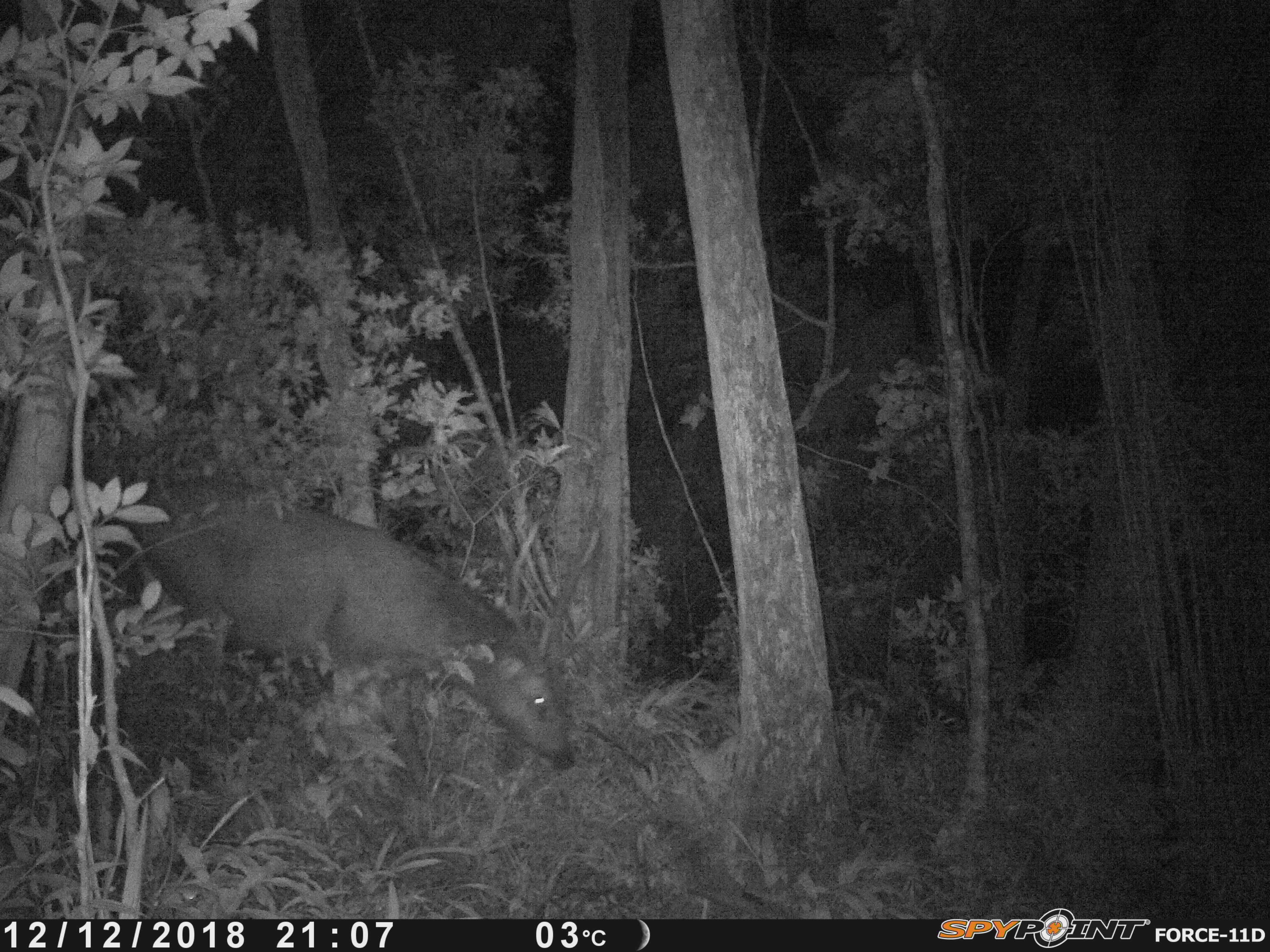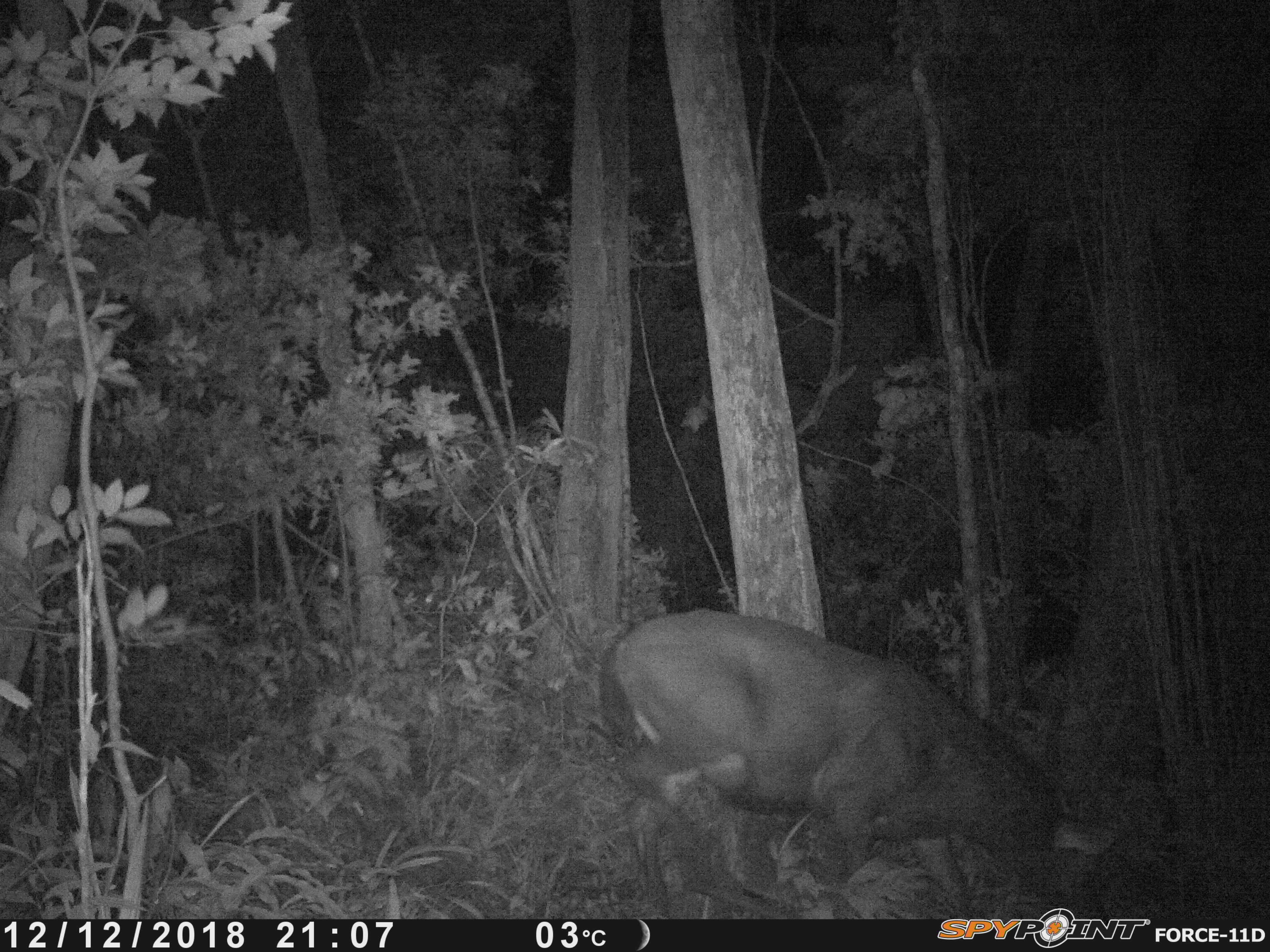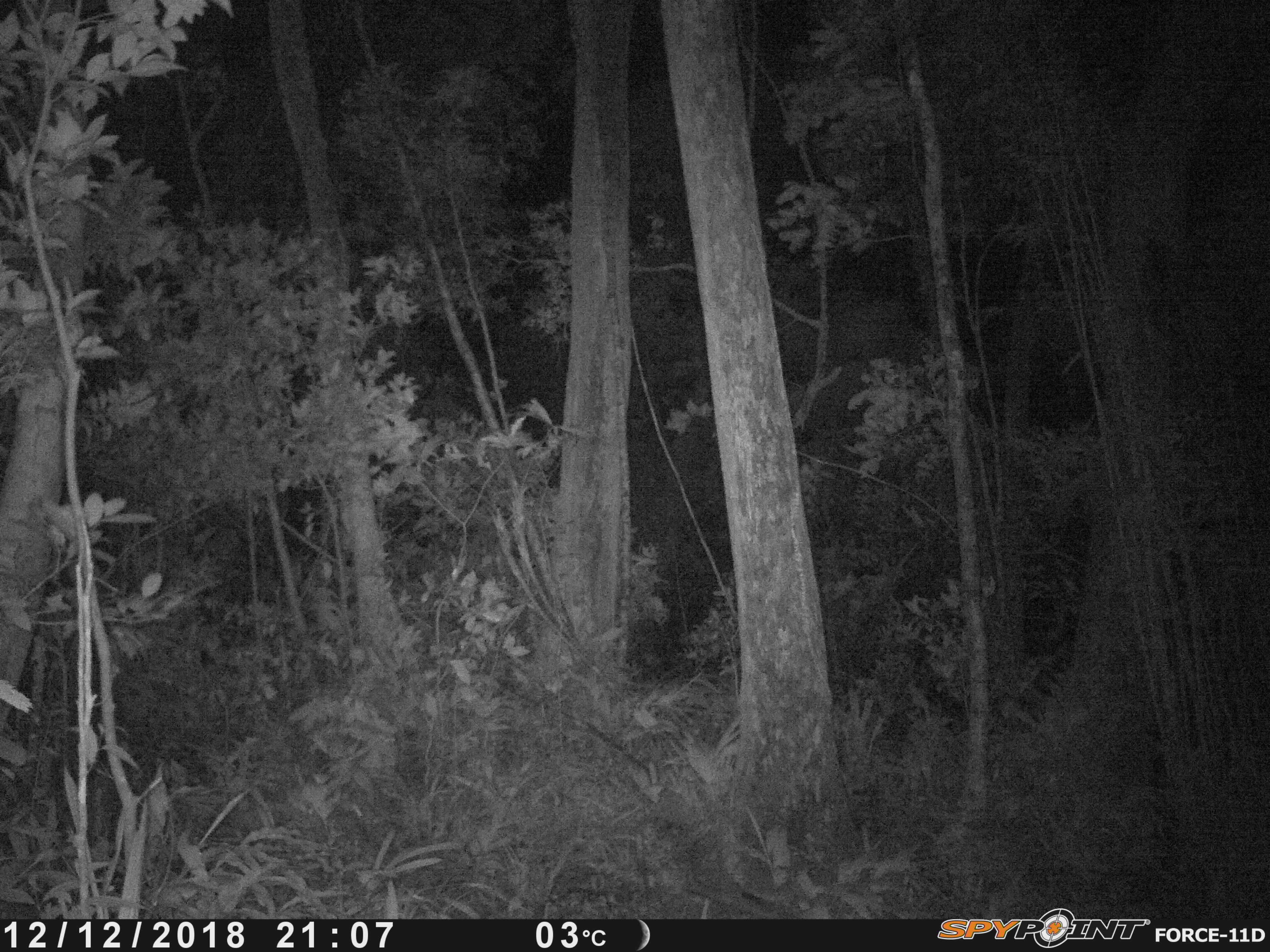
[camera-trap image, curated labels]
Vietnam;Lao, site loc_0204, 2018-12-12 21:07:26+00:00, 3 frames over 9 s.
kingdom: Animalia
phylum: Chordata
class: Mammalia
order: Artiodactyla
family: Cervidae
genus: Rusa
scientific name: Rusa unicolor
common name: sambar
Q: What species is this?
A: Sambar (Rusa unicolor).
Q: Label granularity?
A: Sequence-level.